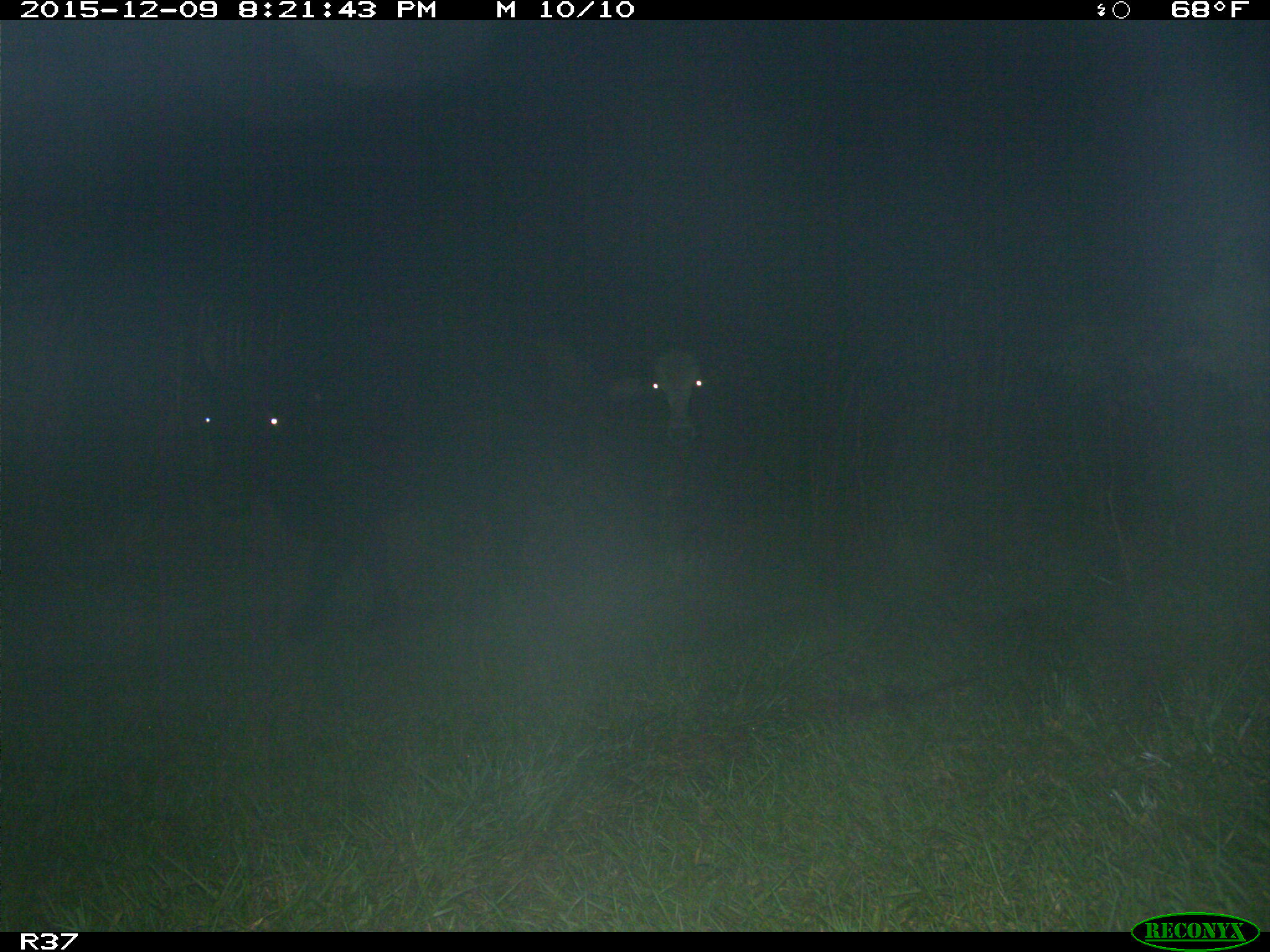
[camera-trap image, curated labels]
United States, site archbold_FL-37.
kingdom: Animalia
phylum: Chordata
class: Mammalia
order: Artiodactyla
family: Bovidae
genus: Bos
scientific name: Bos taurus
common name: domestic cow